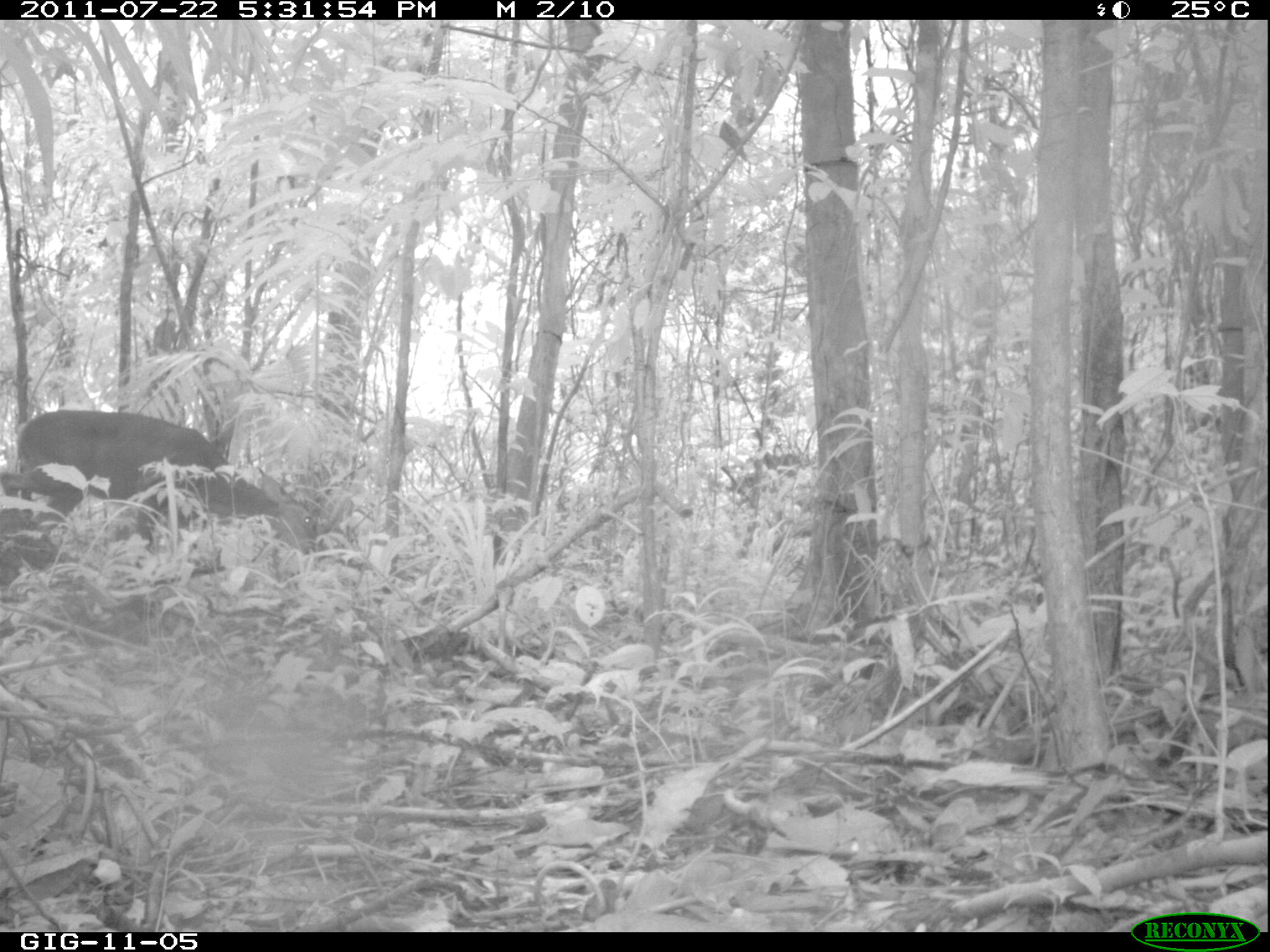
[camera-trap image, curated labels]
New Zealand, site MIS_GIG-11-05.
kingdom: Animalia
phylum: Chordata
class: Mammalia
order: Artiodactyla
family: Cervidae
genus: Odocoileus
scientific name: Odocoileus virginianus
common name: white-tailed deer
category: white tailed deer